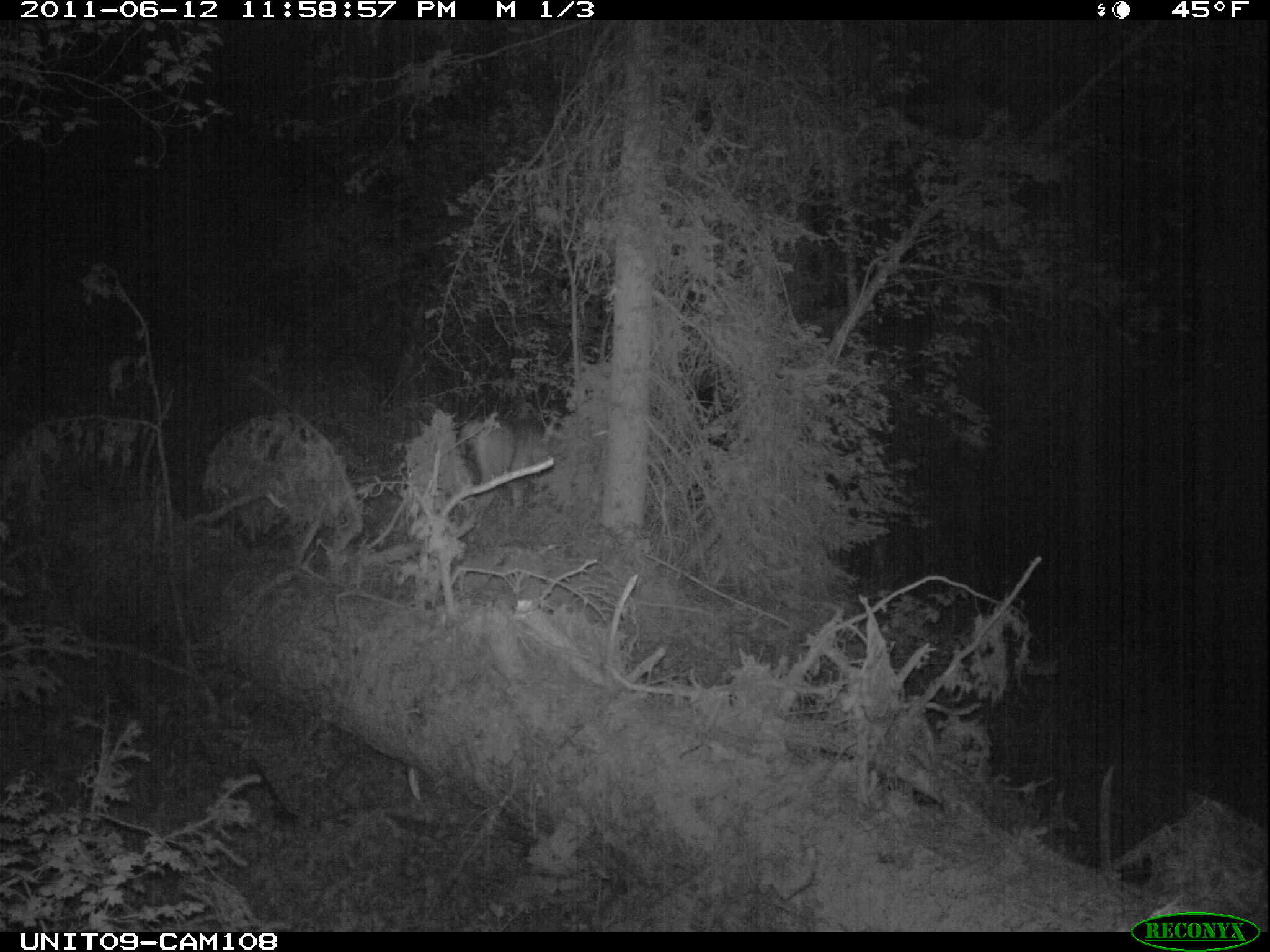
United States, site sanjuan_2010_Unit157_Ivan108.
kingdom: Animalia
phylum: Chordata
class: Mammalia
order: Artiodactyla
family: Cervidae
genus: Odocoileus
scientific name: Odocoileus hemionus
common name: mule deer